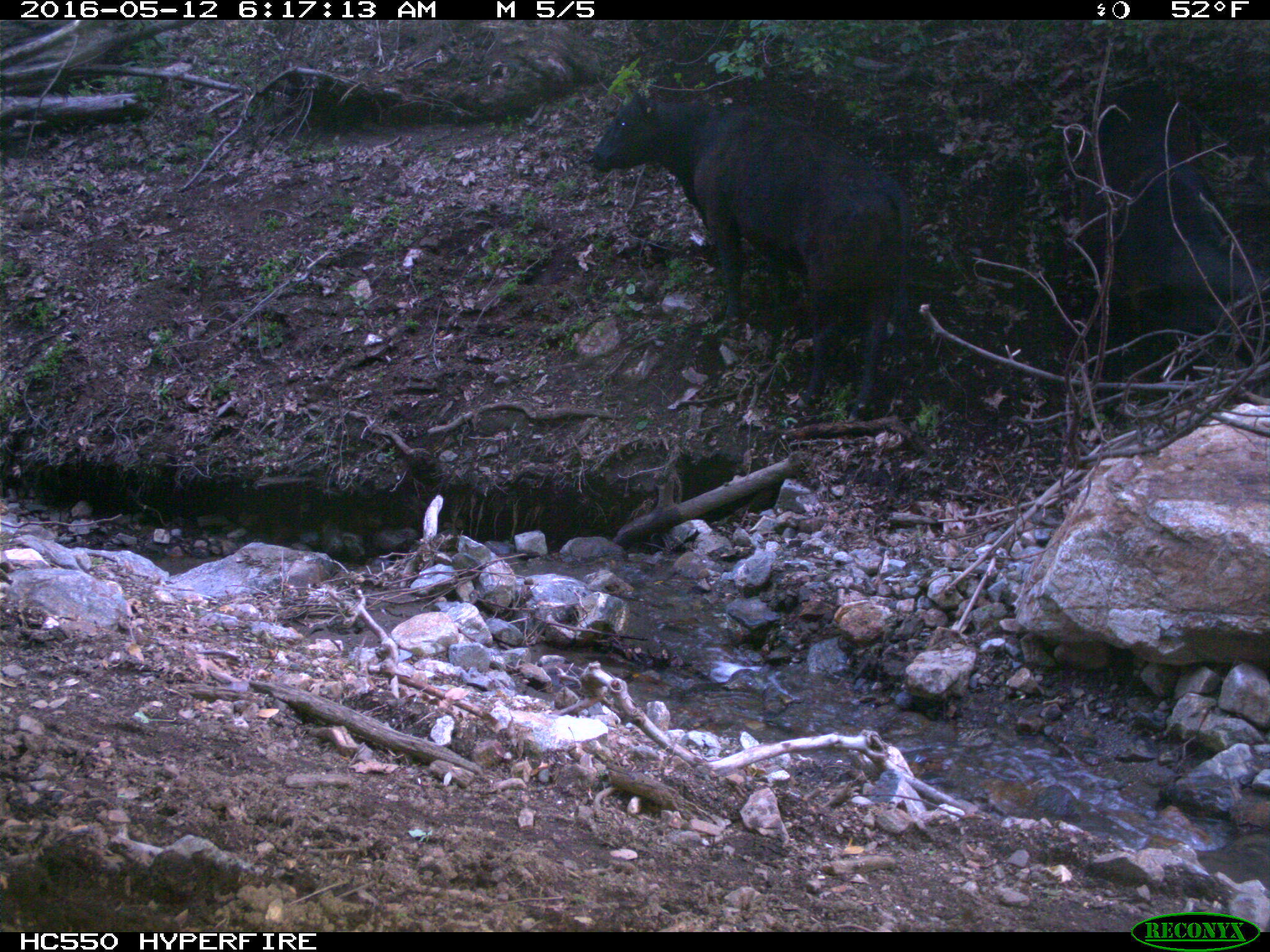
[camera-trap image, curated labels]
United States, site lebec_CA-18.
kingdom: Animalia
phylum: Chordata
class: Mammalia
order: Artiodactyla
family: Bovidae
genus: Bos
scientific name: Bos taurus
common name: domestic cow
Bos taurus (domestic cow).